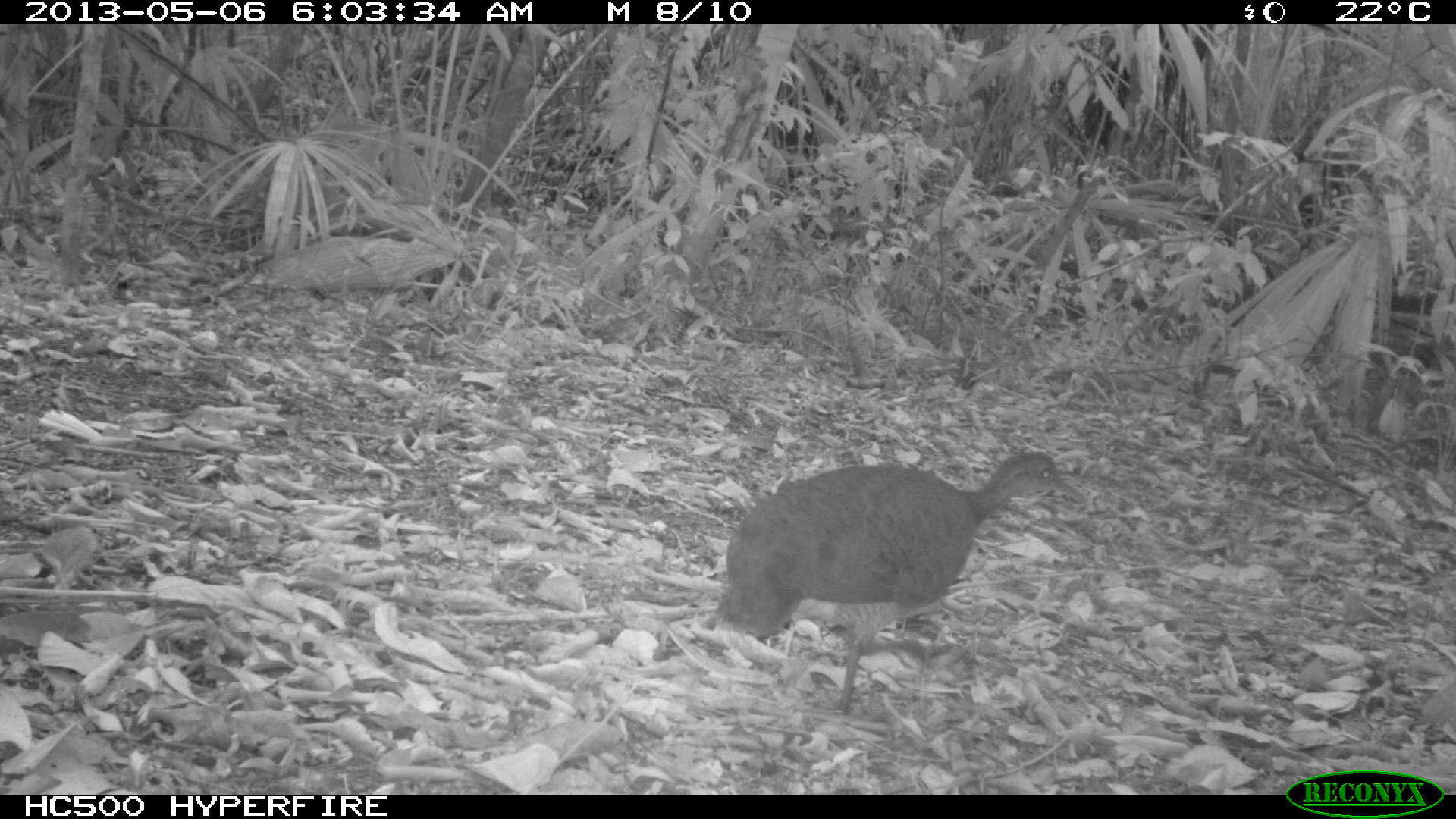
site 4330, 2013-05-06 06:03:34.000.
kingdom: Animalia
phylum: Chordata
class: Aves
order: Tinamiformes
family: Tinamidae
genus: Tinamus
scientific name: Tinamus major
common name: great tinamou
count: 1